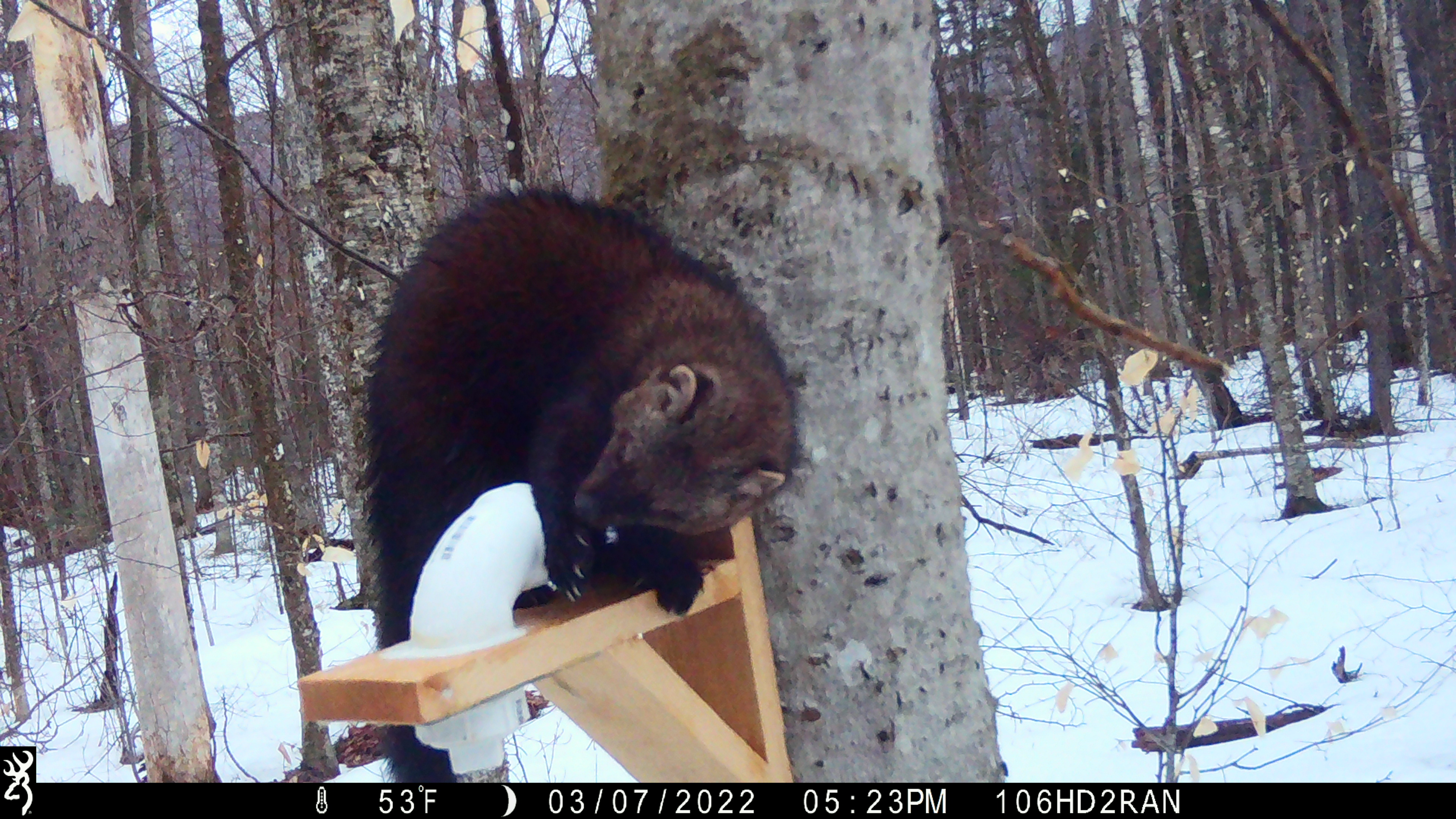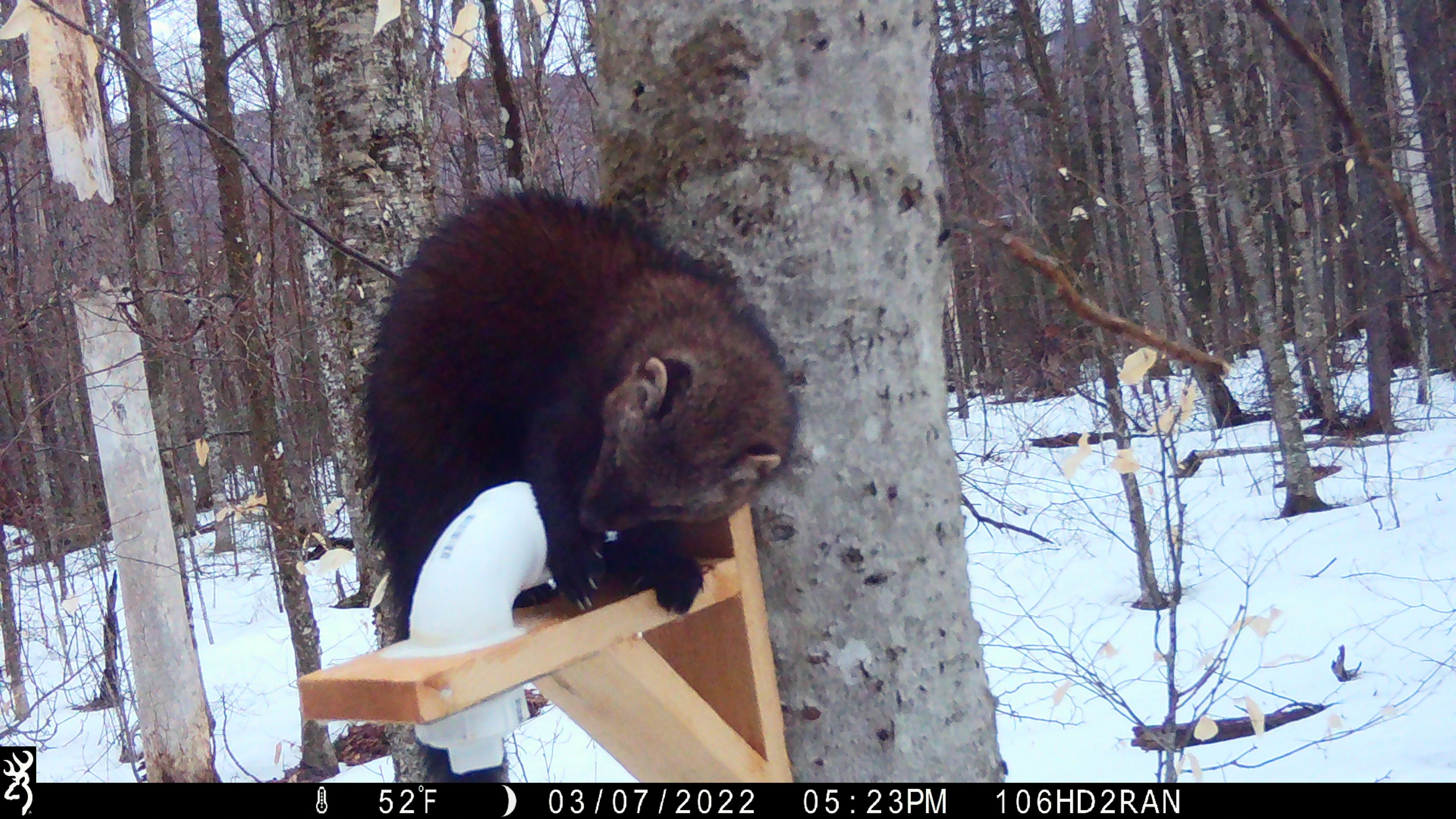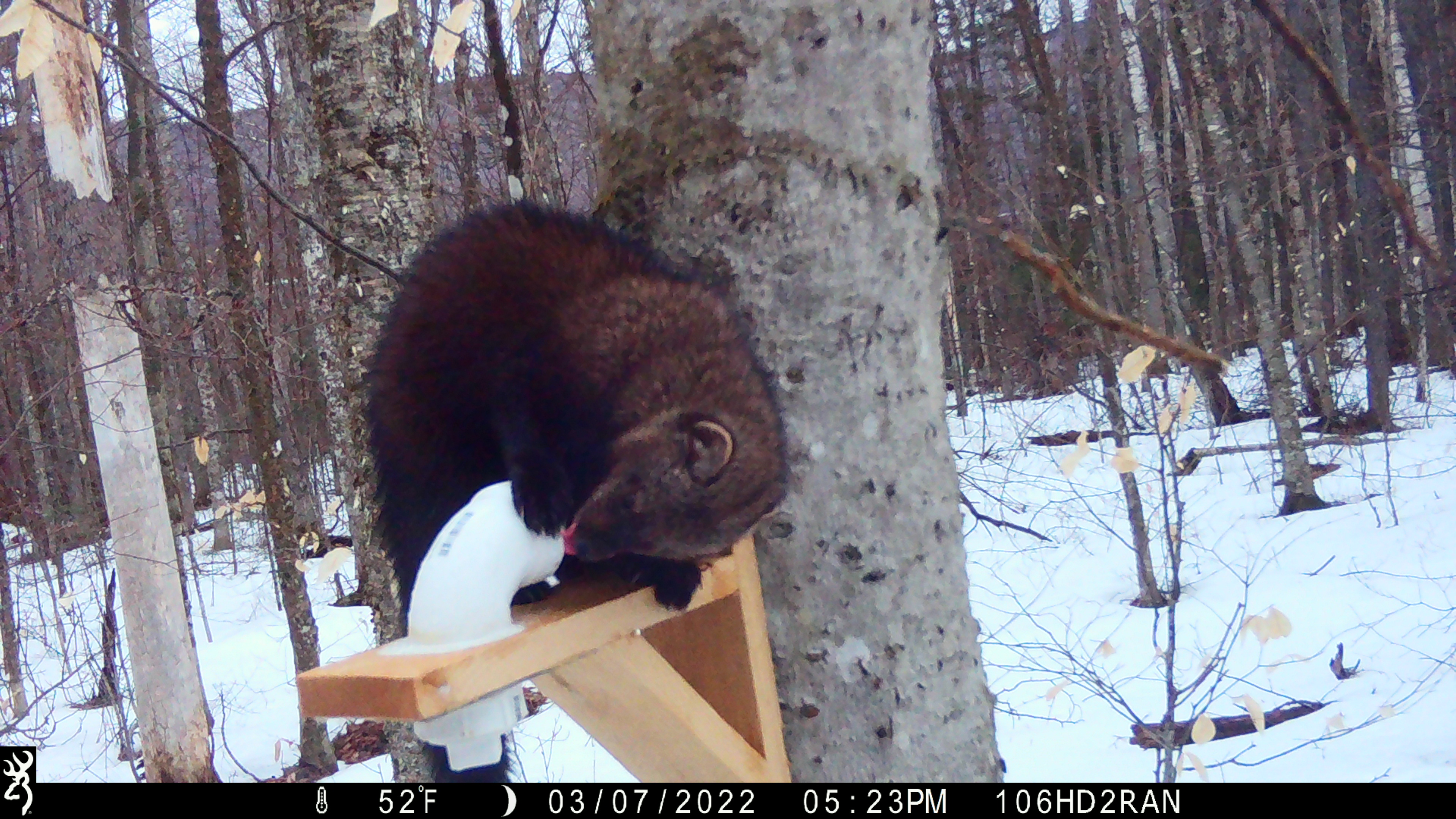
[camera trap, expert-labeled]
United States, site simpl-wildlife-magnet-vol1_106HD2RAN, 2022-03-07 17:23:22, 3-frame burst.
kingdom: Animalia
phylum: Chordata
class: Mammalia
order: Carnivora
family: Mustelidae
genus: Pekania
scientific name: Pekania pennanti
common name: fisher